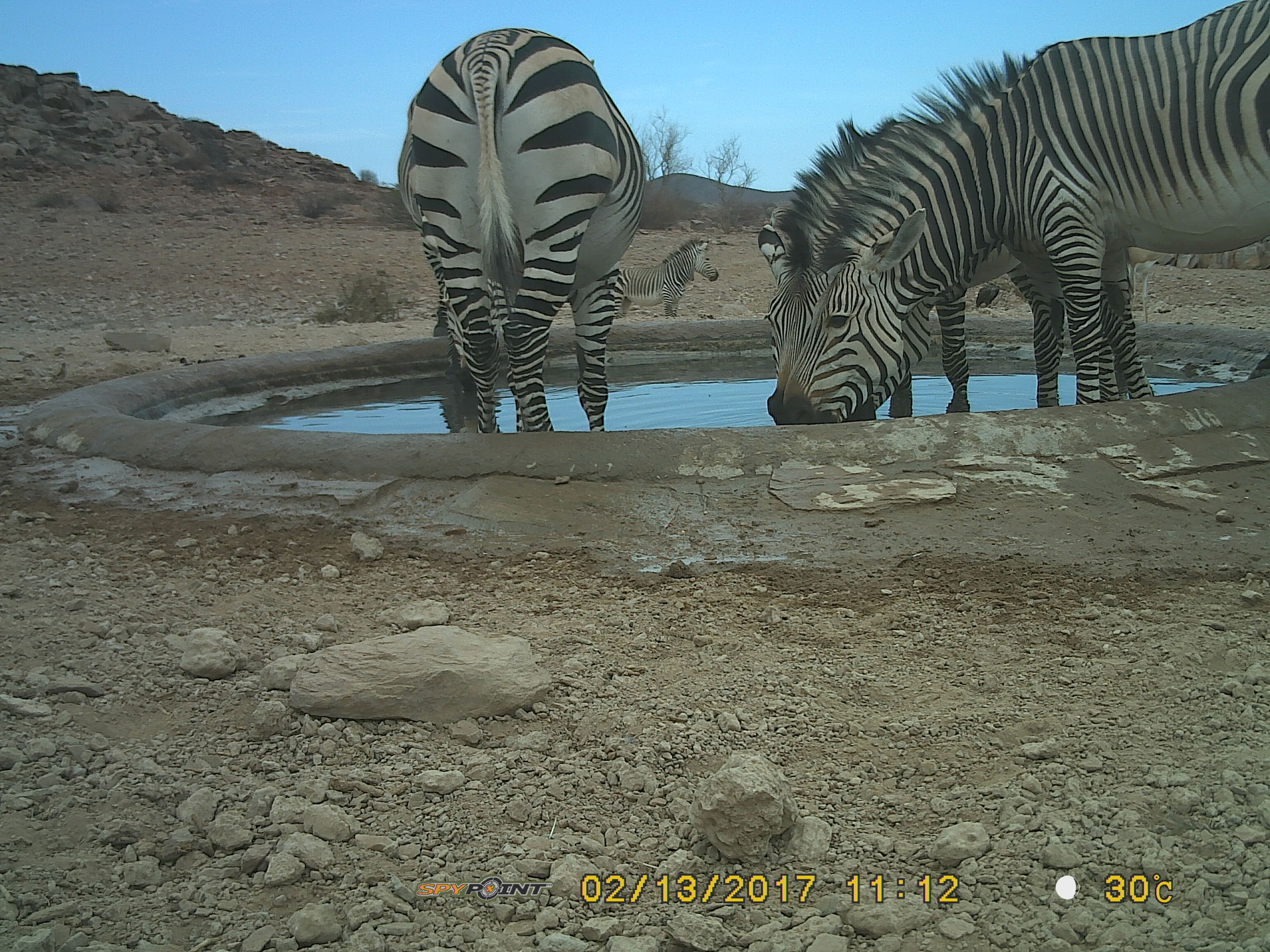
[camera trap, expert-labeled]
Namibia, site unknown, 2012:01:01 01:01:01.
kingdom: Animalia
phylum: Chordata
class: Mammalia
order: Perissodactyla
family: Equidae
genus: Equus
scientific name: Equus zebra hartmannae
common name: hartmann's mountain zebra